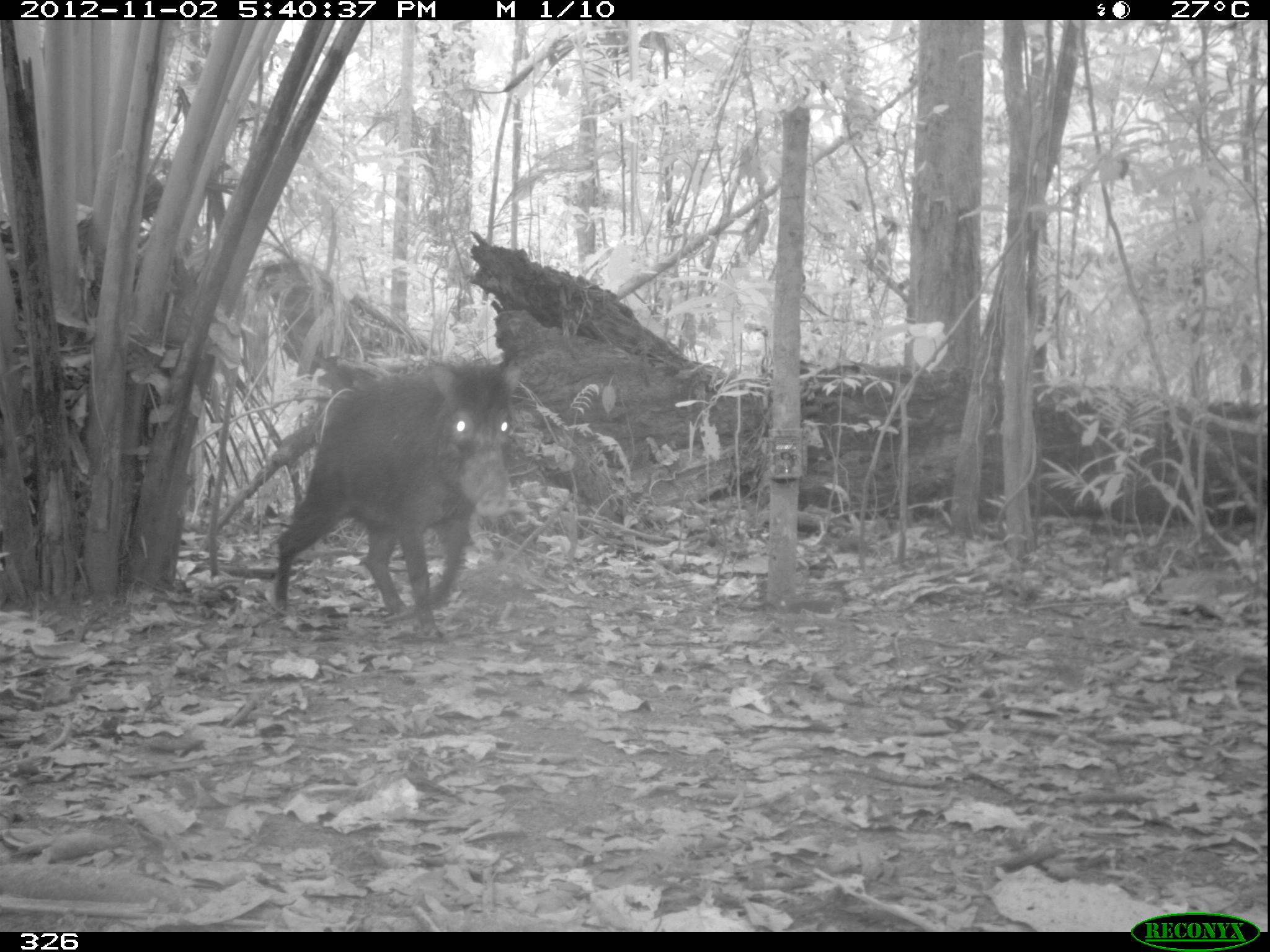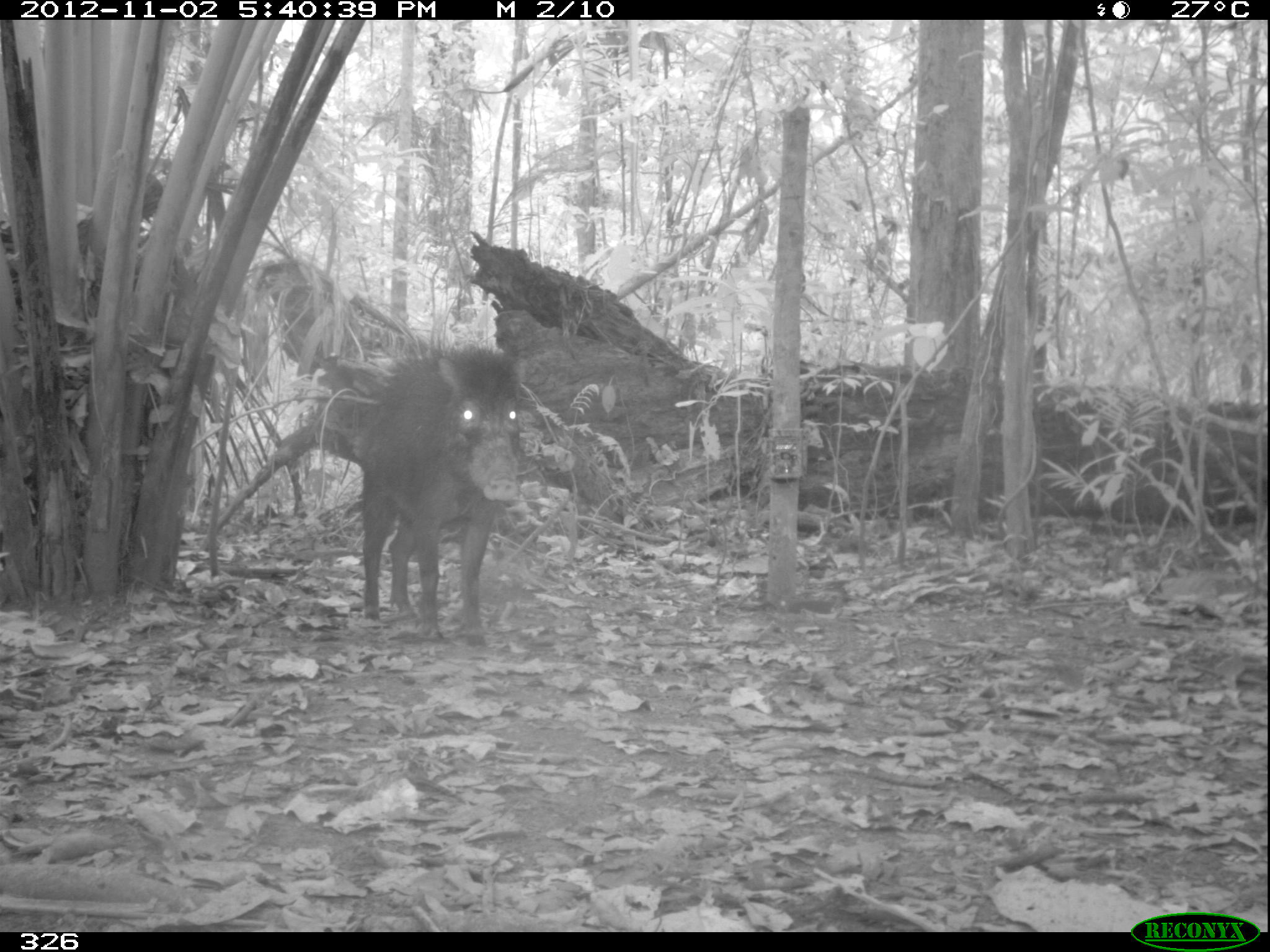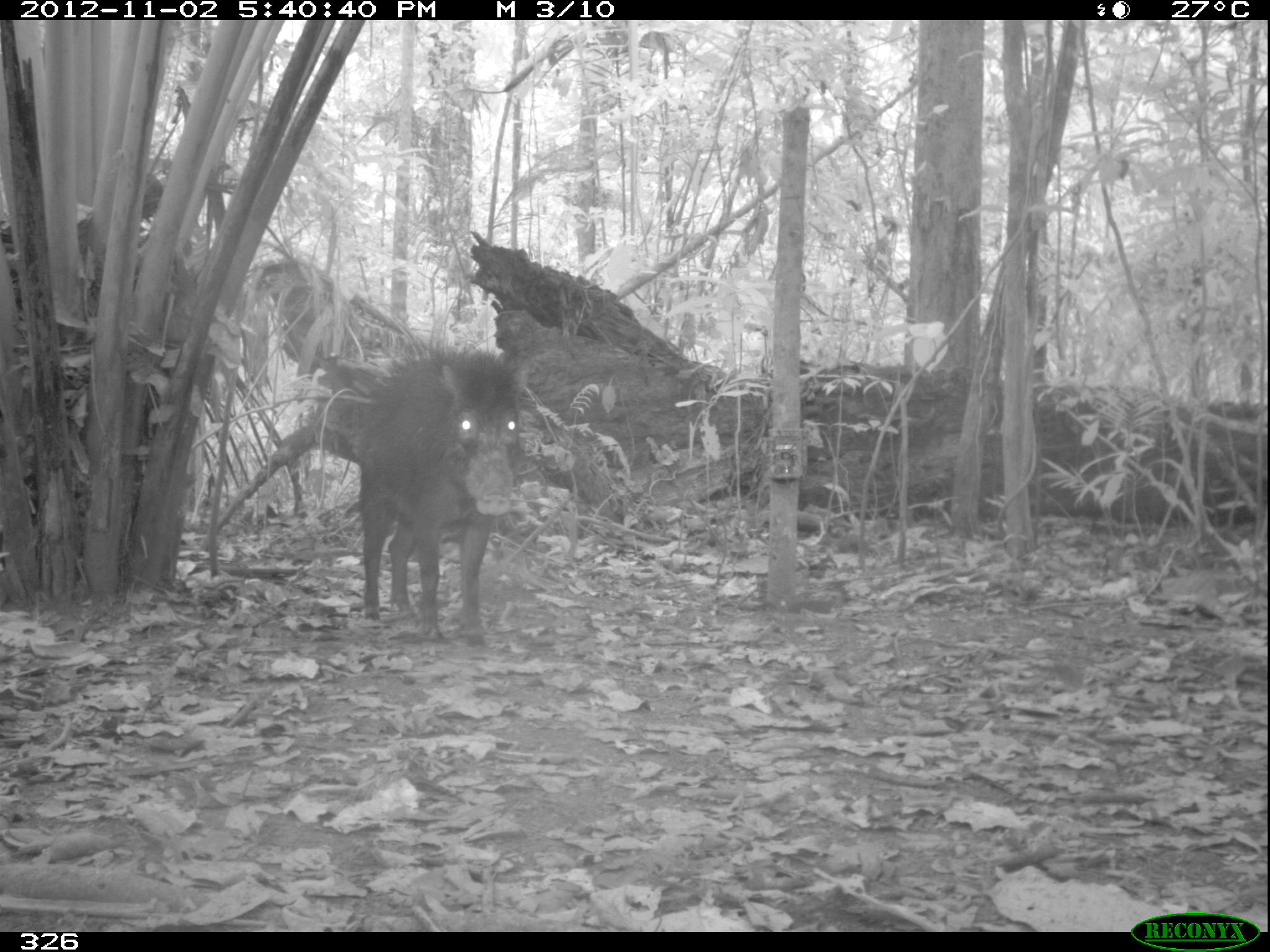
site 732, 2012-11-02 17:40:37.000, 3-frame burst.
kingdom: Animalia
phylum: Chordata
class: Mammalia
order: Artiodactyla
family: Tayassuidae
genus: Tayassu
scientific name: Tayassu pecari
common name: white-lipped peccary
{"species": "Tayassu pecari (white-lipped peccary)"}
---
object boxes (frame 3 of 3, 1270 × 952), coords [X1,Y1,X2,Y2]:
tayassu pecari: [354,343,522,645]